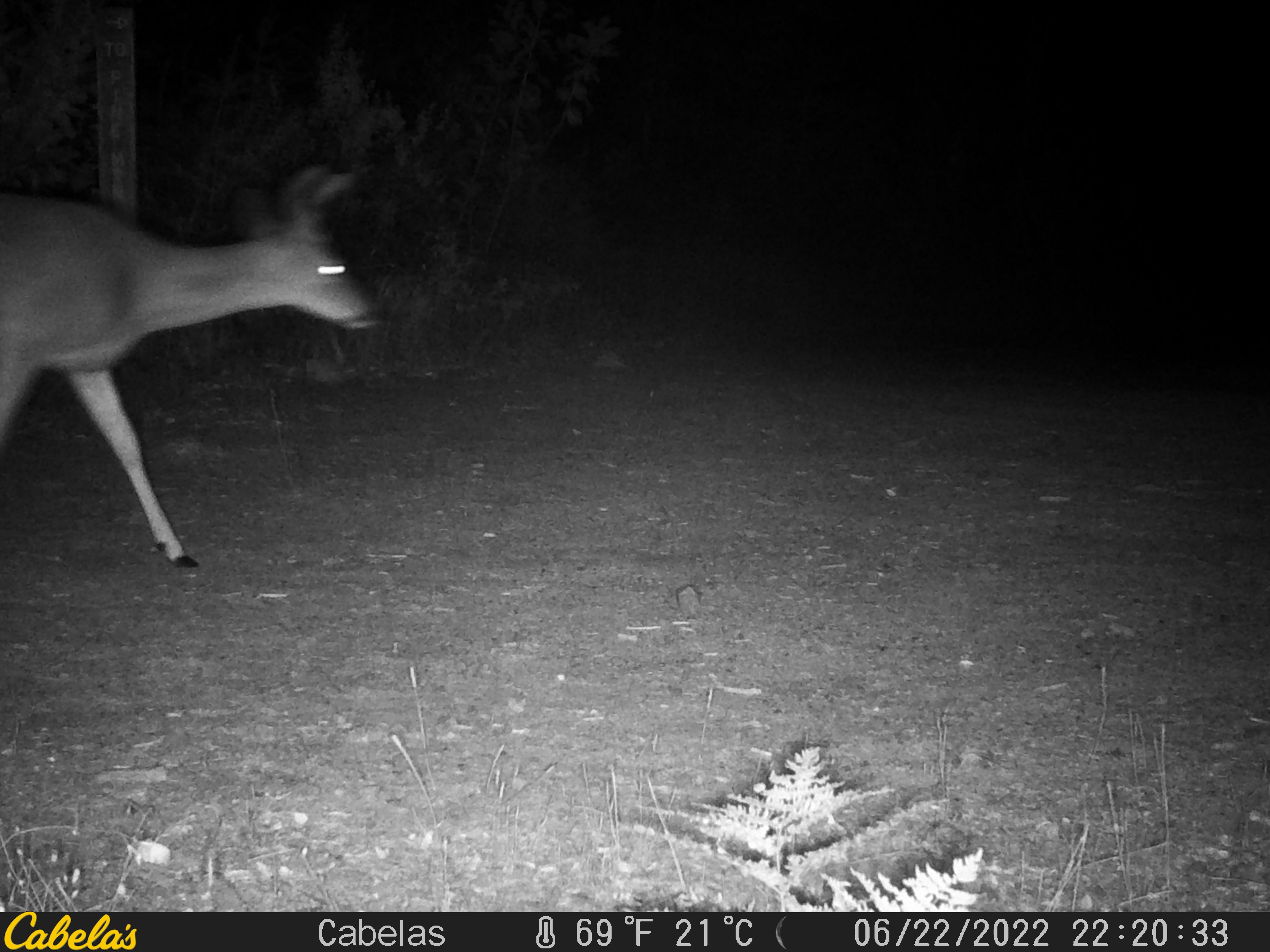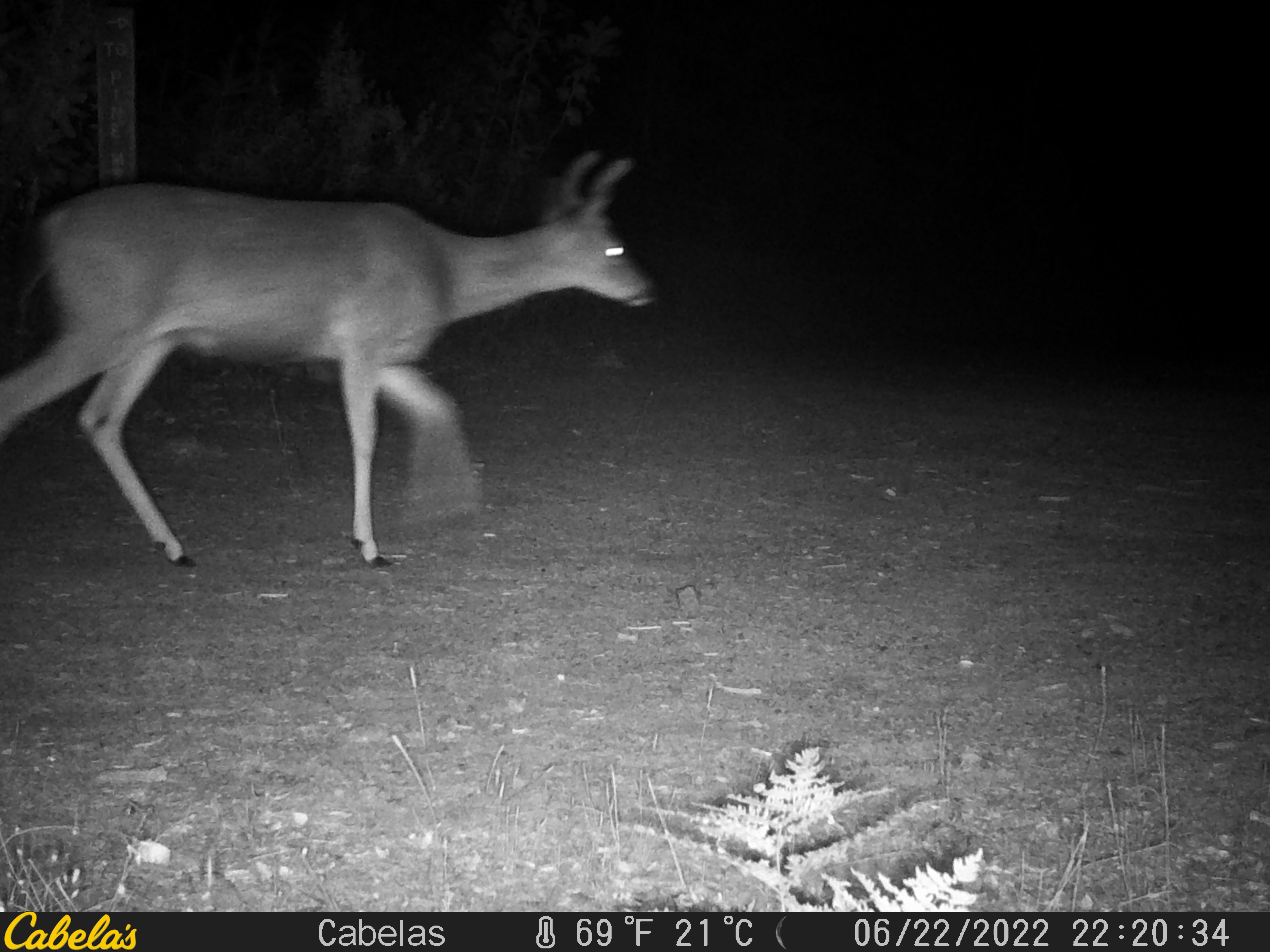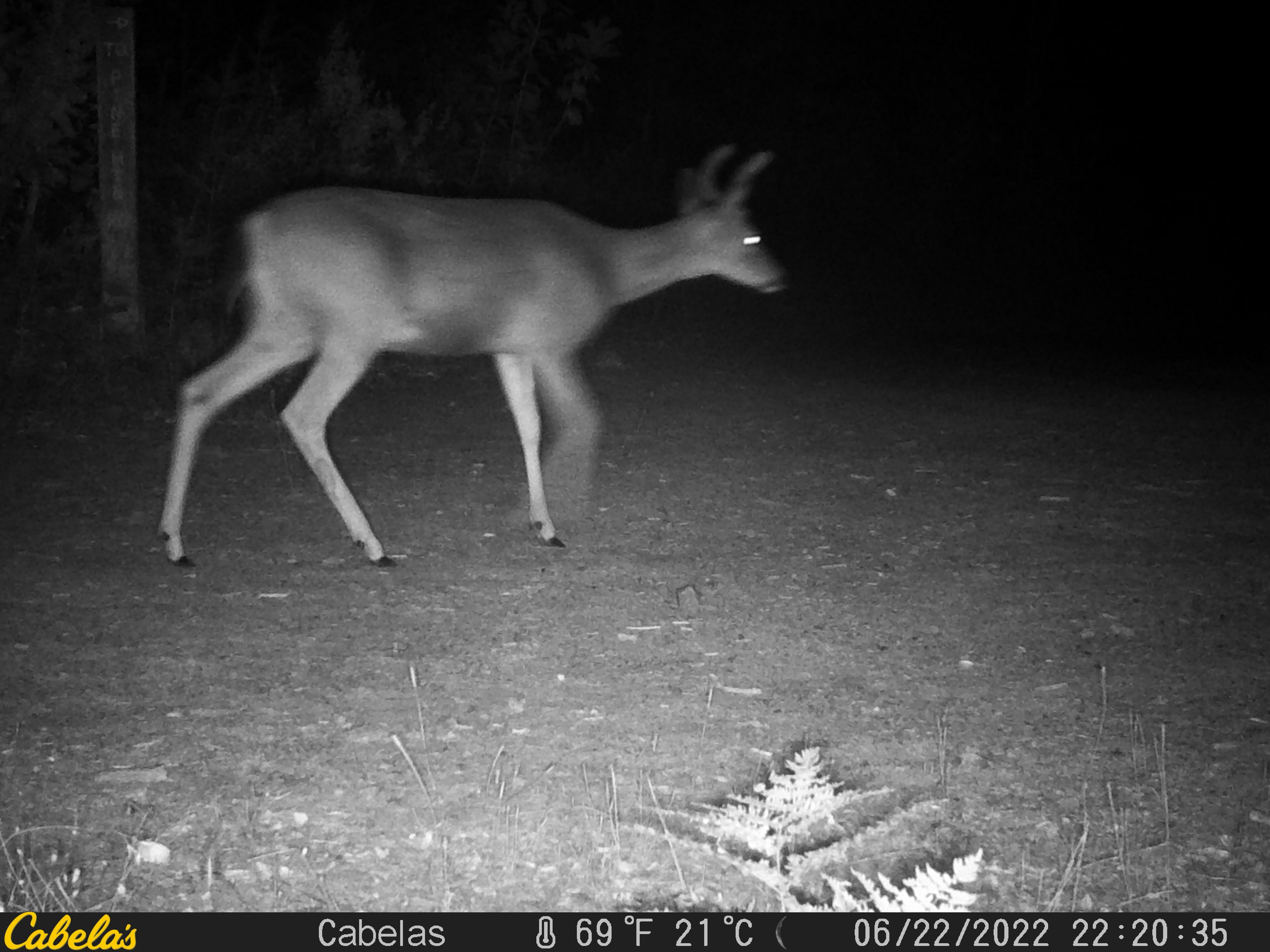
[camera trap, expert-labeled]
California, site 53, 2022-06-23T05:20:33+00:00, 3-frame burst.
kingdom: Animalia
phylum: Chordata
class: Mammalia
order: Artiodactyla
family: Cervidae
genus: Odocoileus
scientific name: Odocoileus hemionus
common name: mule deer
Mule deer (Odocoileus hemionus).